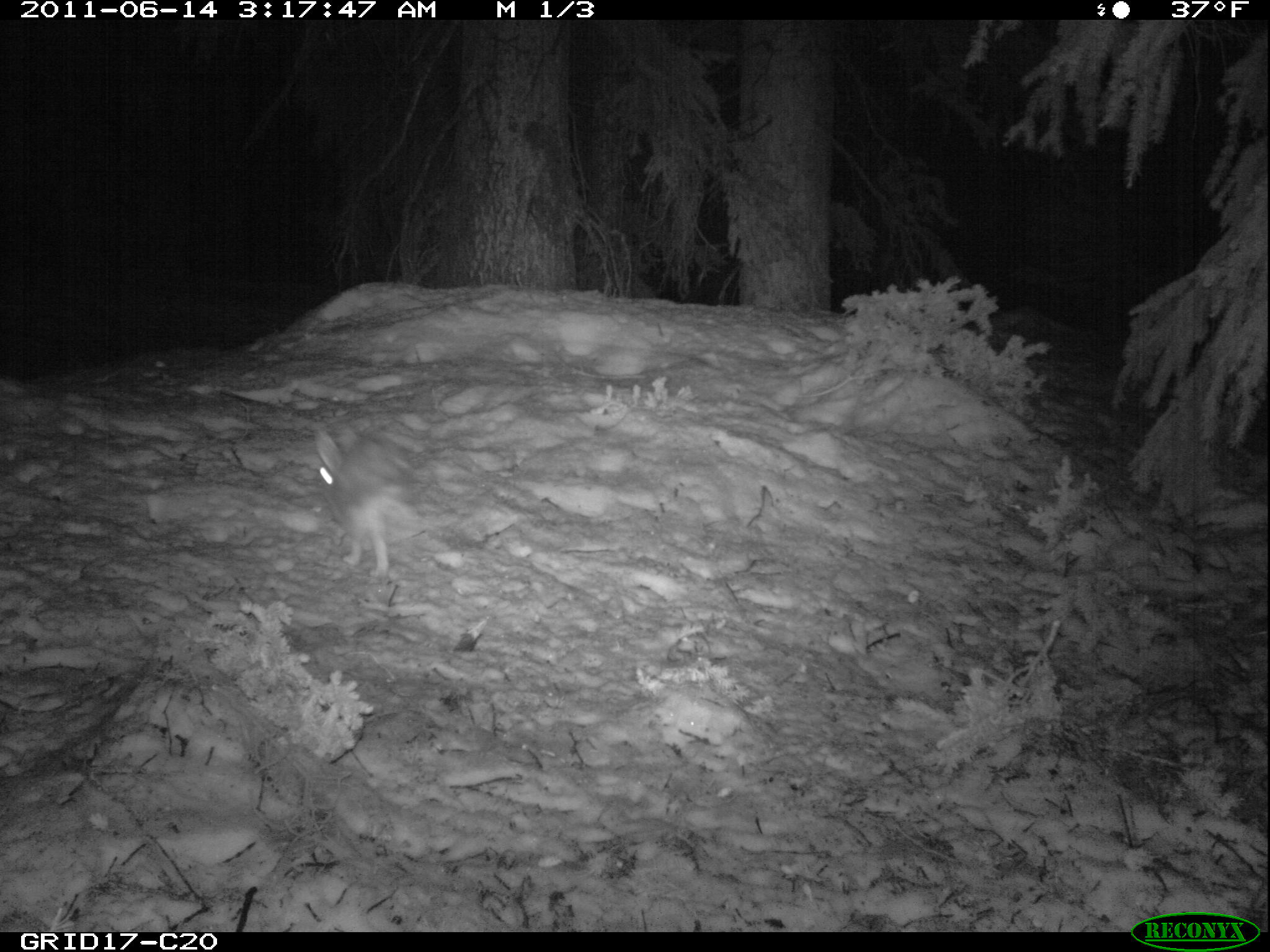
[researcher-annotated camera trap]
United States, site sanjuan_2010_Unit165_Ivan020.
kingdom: Animalia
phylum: Chordata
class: Mammalia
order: Lagomorpha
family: Leporidae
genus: Lepus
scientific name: Lepus americanus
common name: snowshoe hare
Lepus americanus (snowshoe hare).